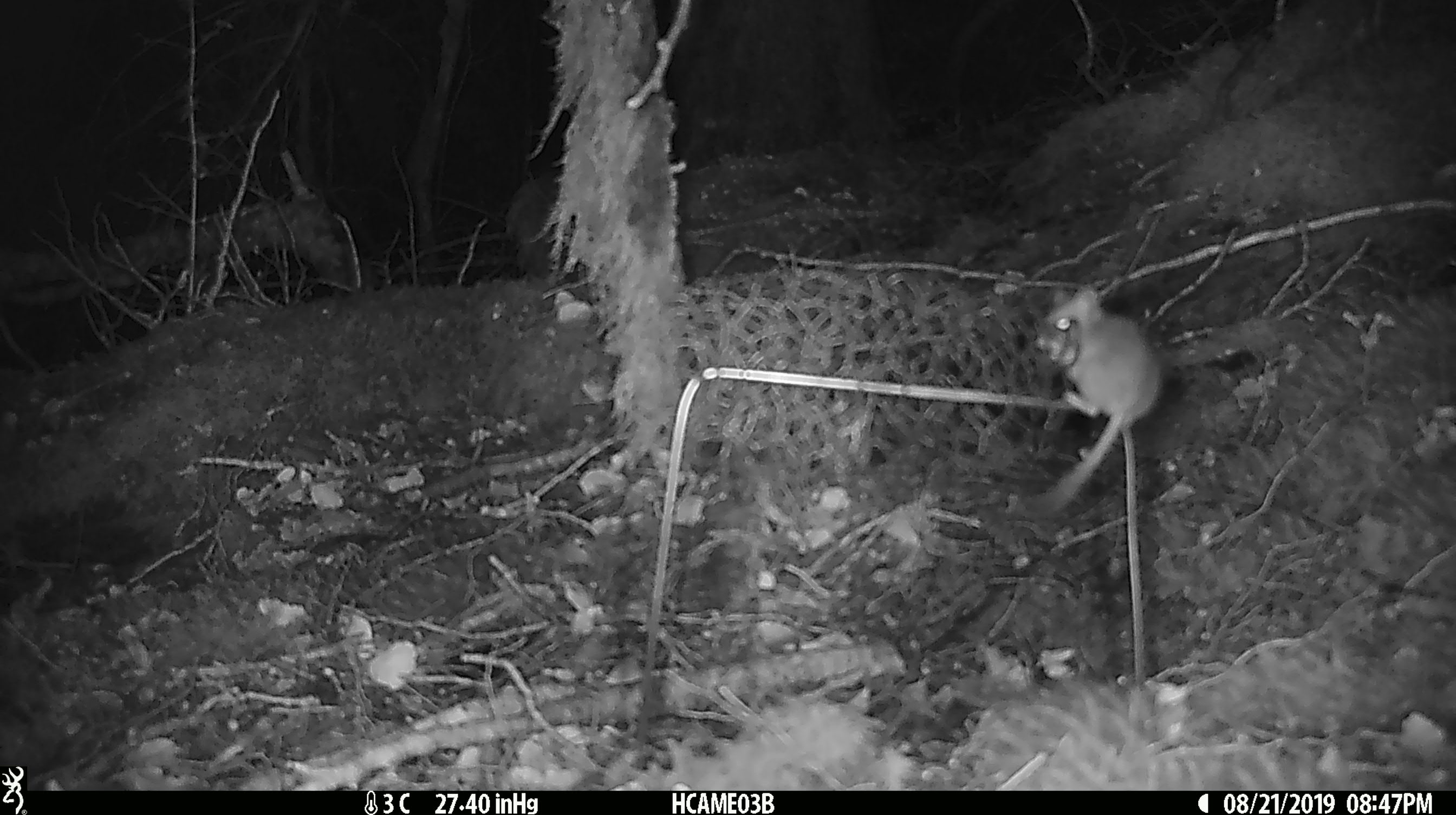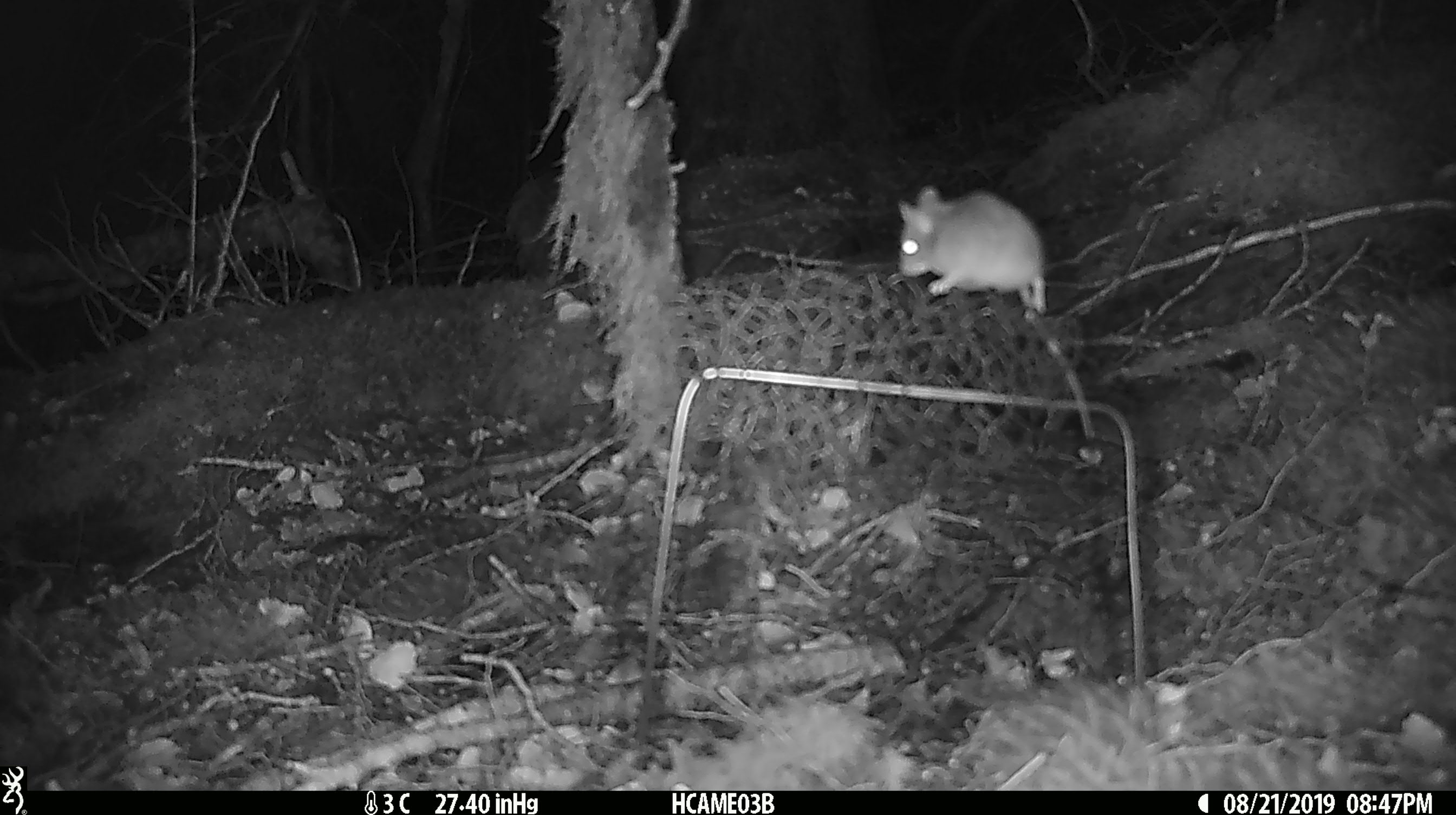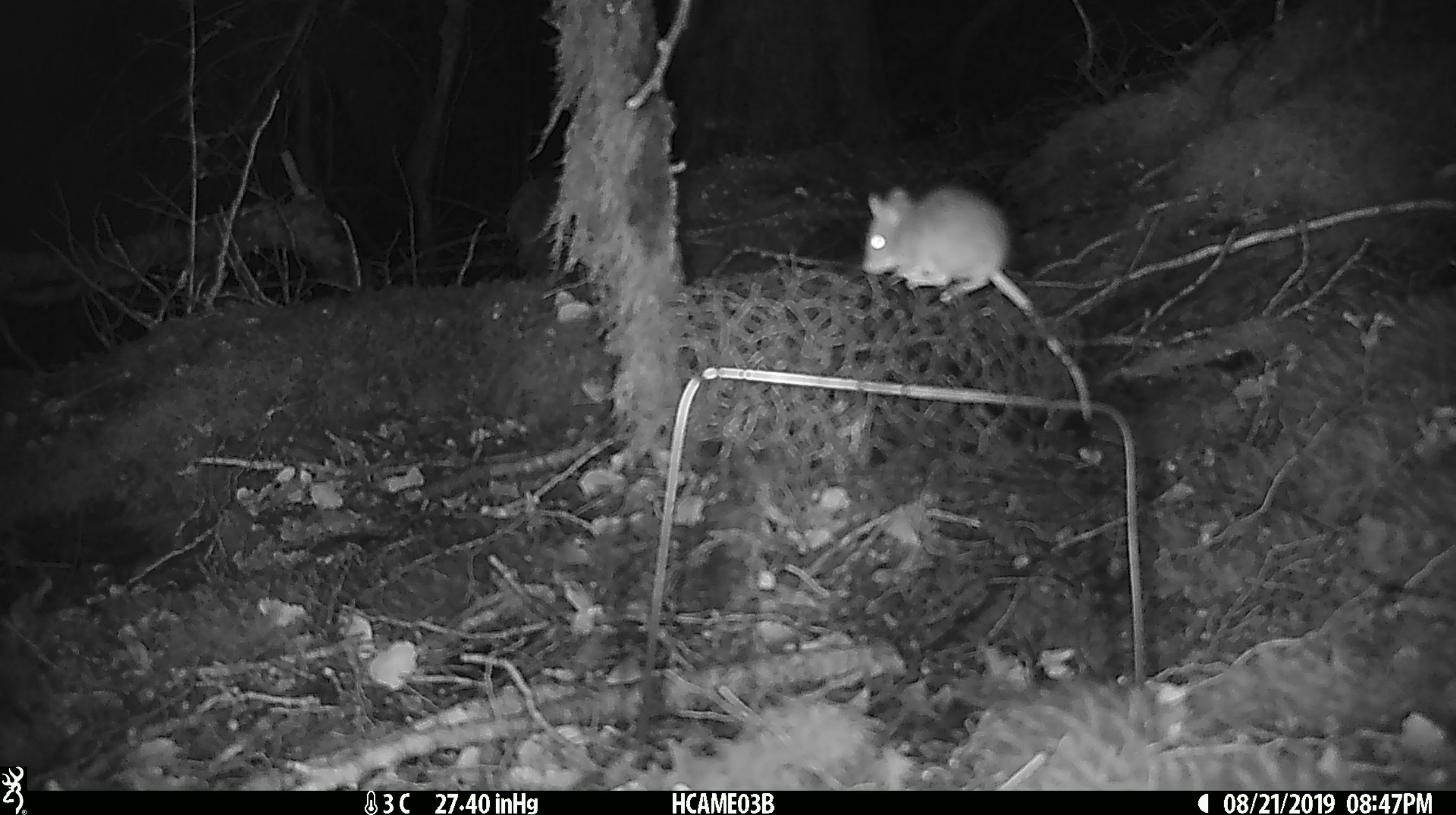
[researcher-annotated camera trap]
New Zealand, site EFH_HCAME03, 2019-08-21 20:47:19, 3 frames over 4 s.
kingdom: Animalia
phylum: Chordata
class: Mammalia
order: Rodentia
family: Muridae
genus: Mus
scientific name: Mus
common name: mouse